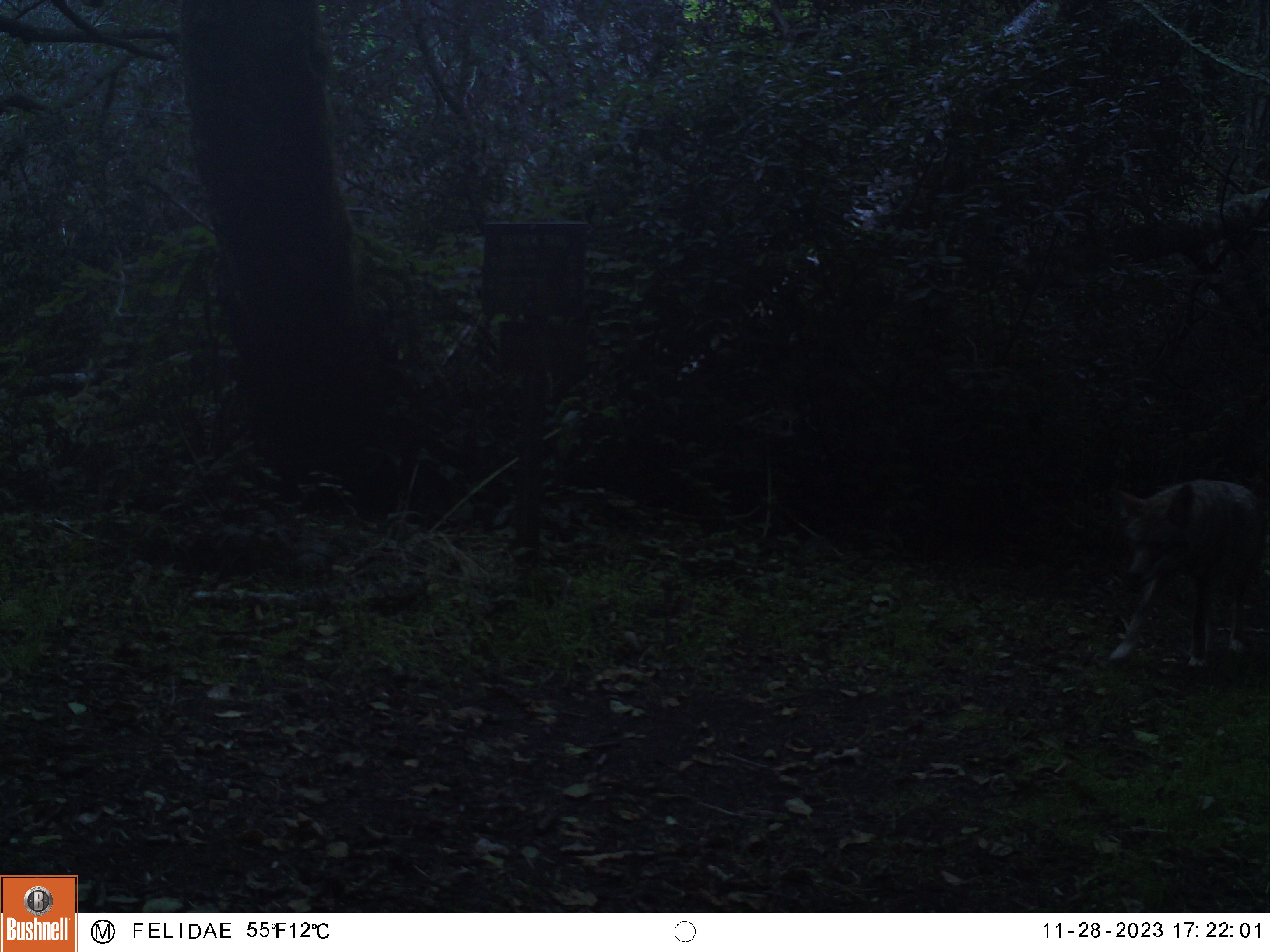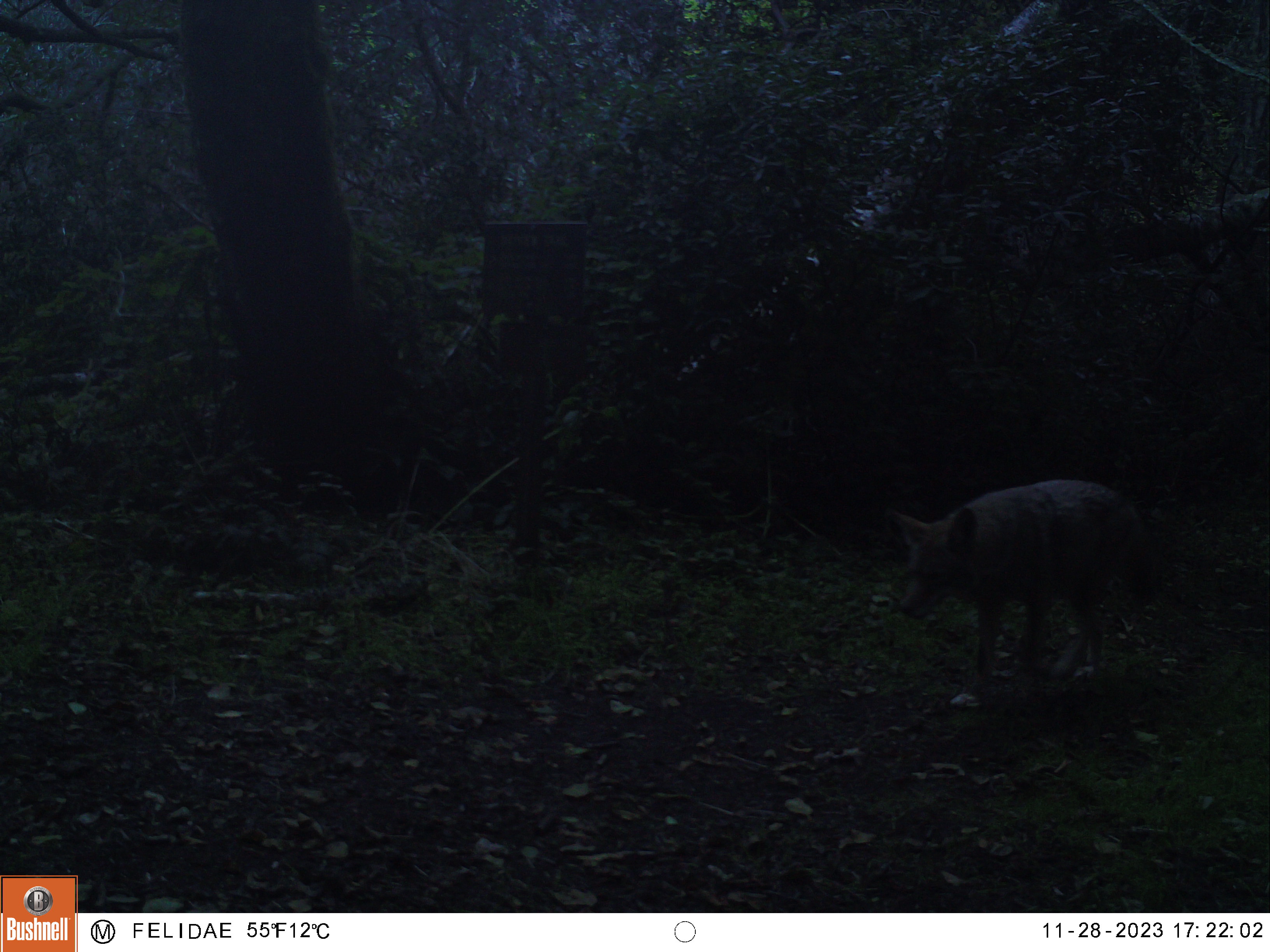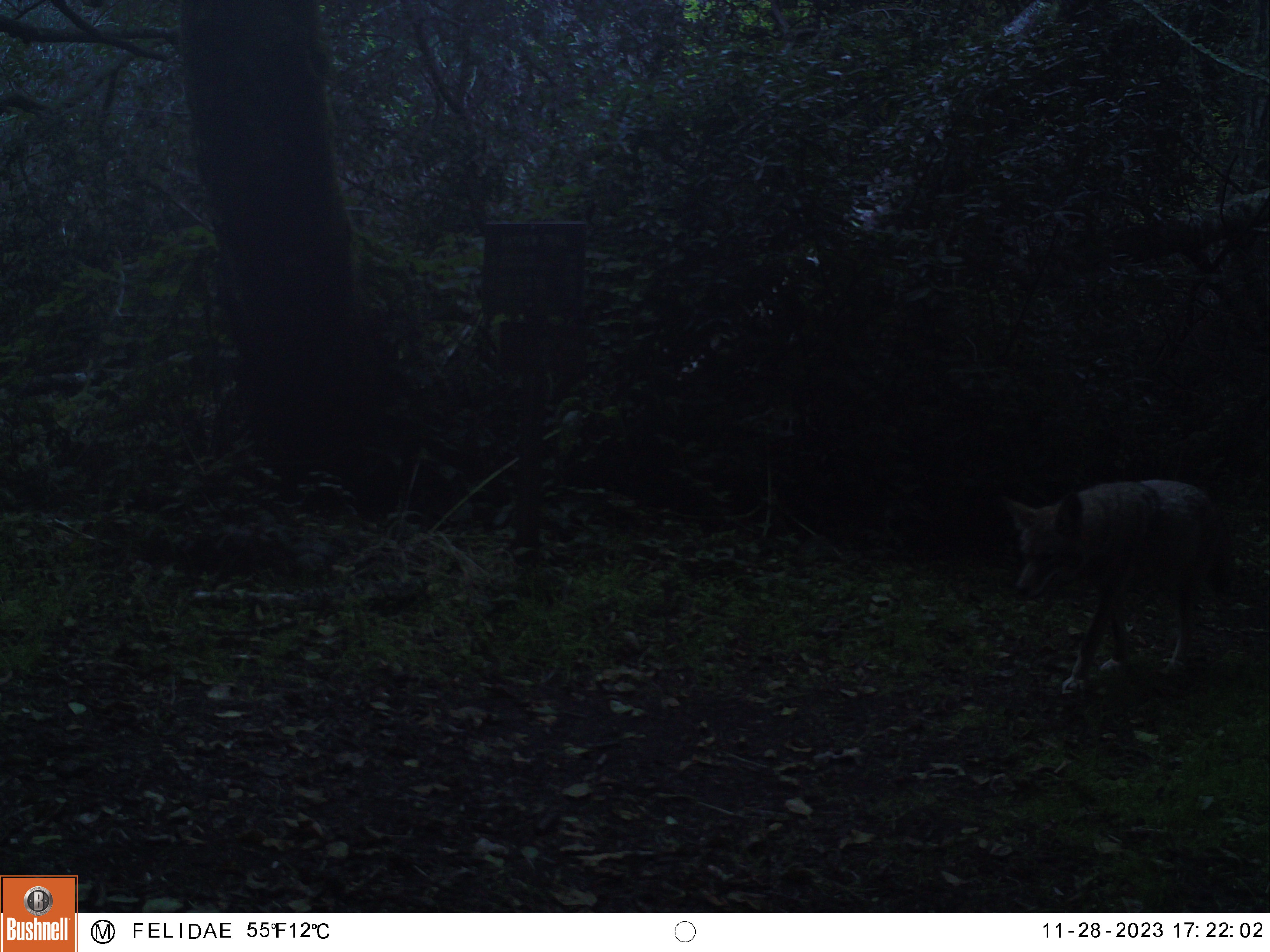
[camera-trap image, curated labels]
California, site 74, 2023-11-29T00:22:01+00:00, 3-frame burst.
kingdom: Animalia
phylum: Chordata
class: Mammalia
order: Carnivora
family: Canidae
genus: Canis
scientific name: Canis latrans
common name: coyote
Coyote (Canis latrans).